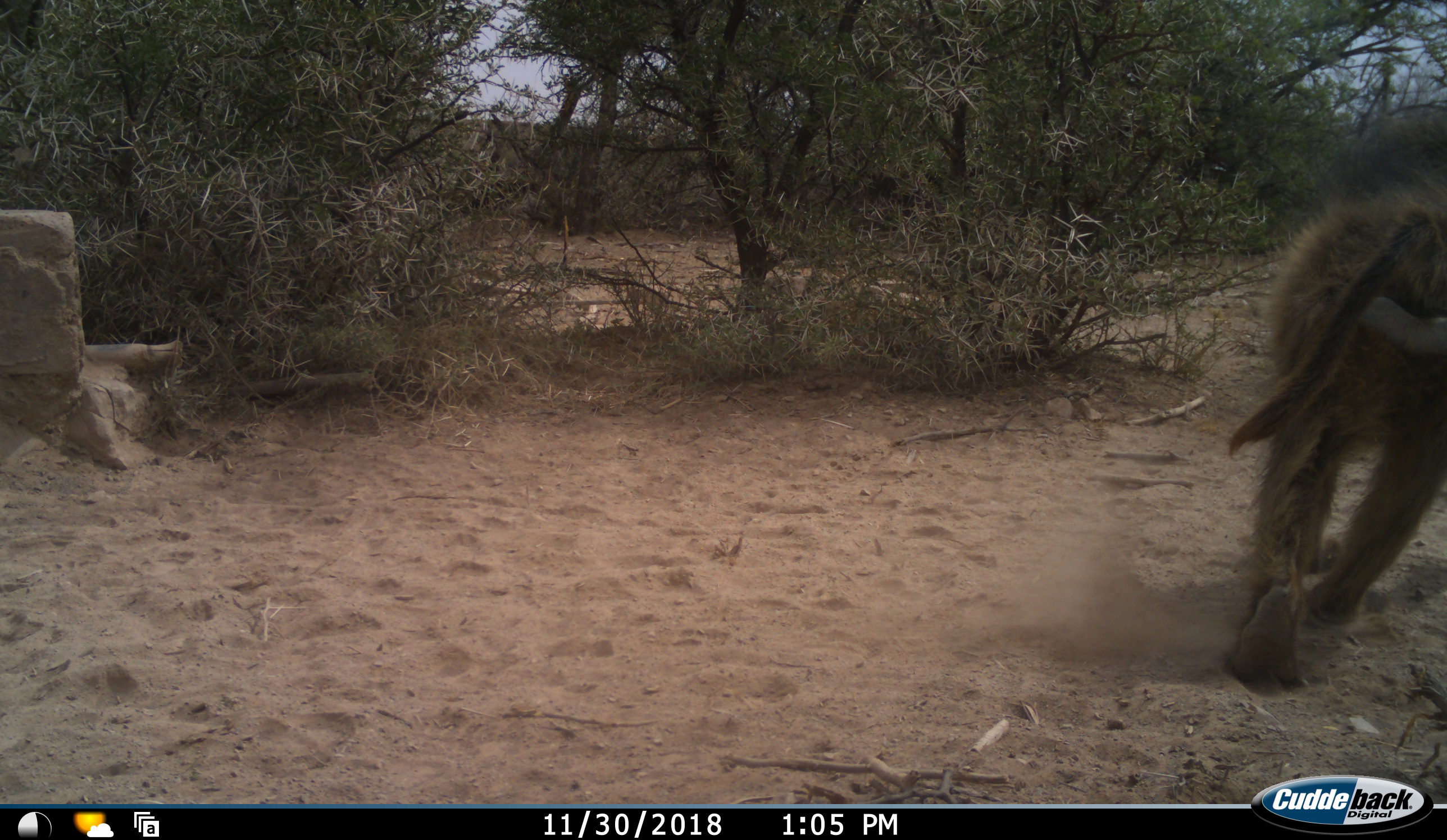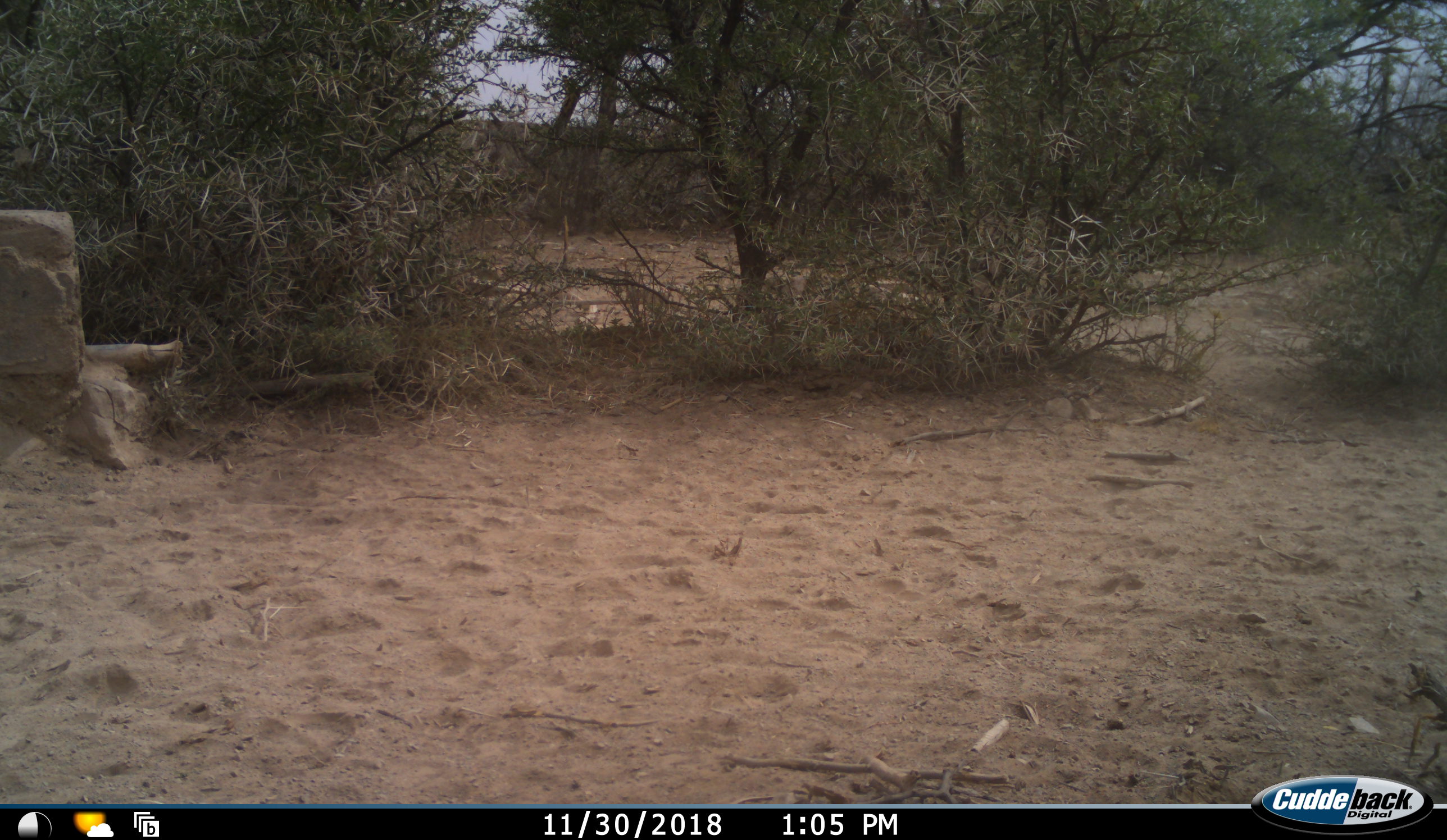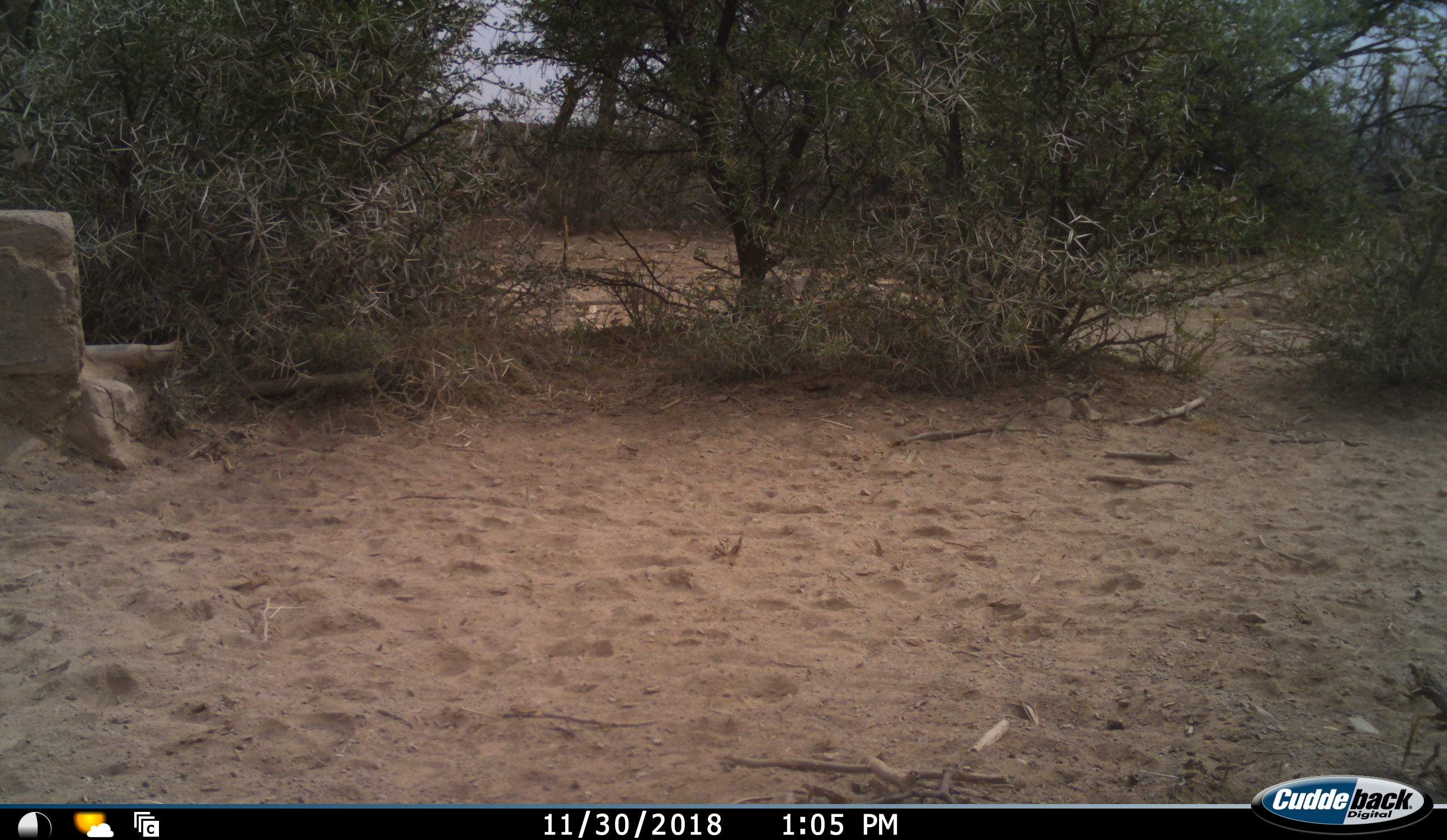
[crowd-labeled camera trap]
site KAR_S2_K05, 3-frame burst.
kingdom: Animalia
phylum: Chordata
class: Mammalia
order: Primates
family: Cercopithecidae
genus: Papio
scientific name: Papio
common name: baboon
Baboon (Papio), count 1. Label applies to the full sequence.